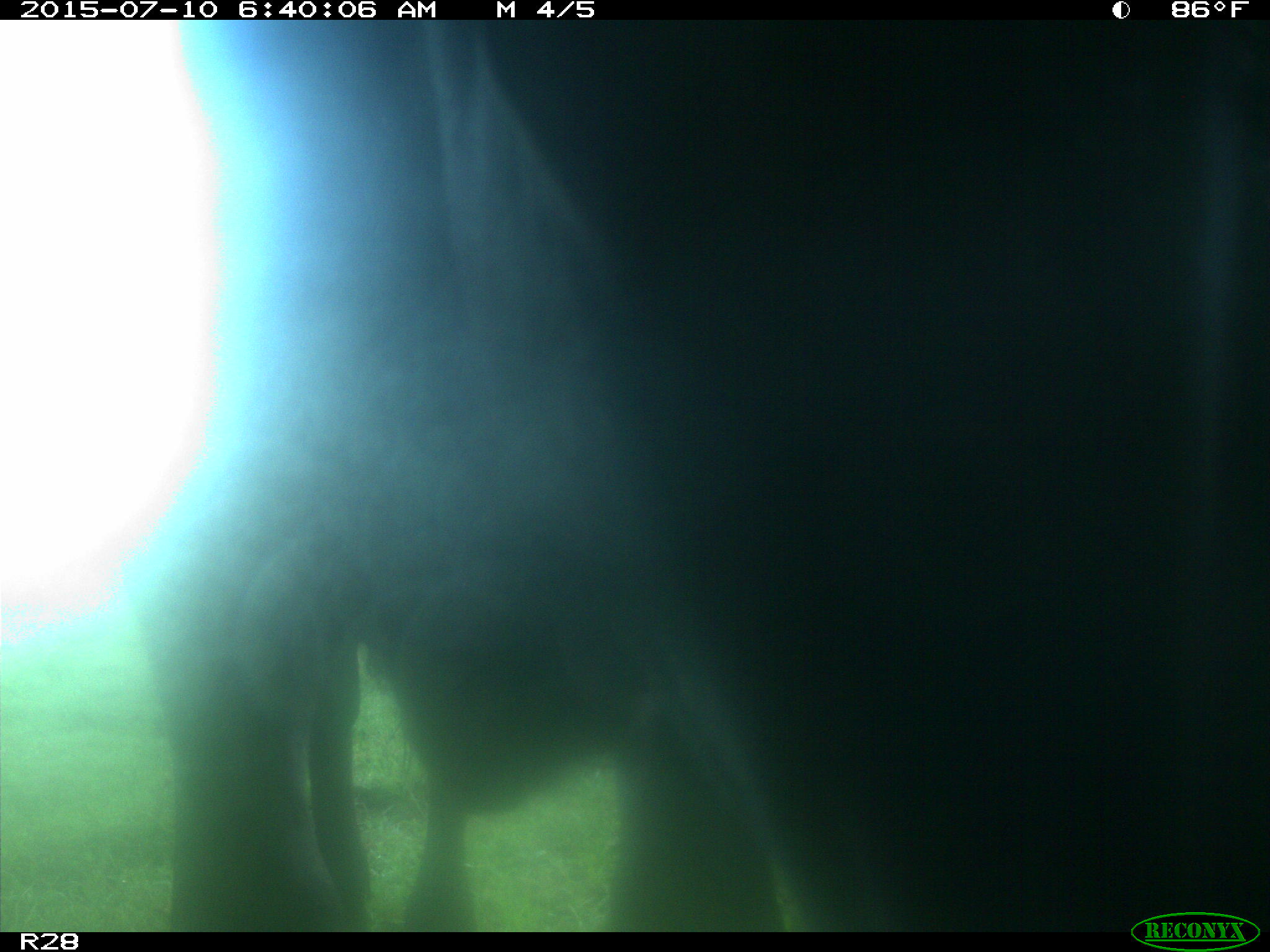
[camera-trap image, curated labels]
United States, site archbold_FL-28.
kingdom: Animalia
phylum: Chordata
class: Mammalia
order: Artiodactyla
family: Bovidae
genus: Bos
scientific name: Bos taurus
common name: domestic cow